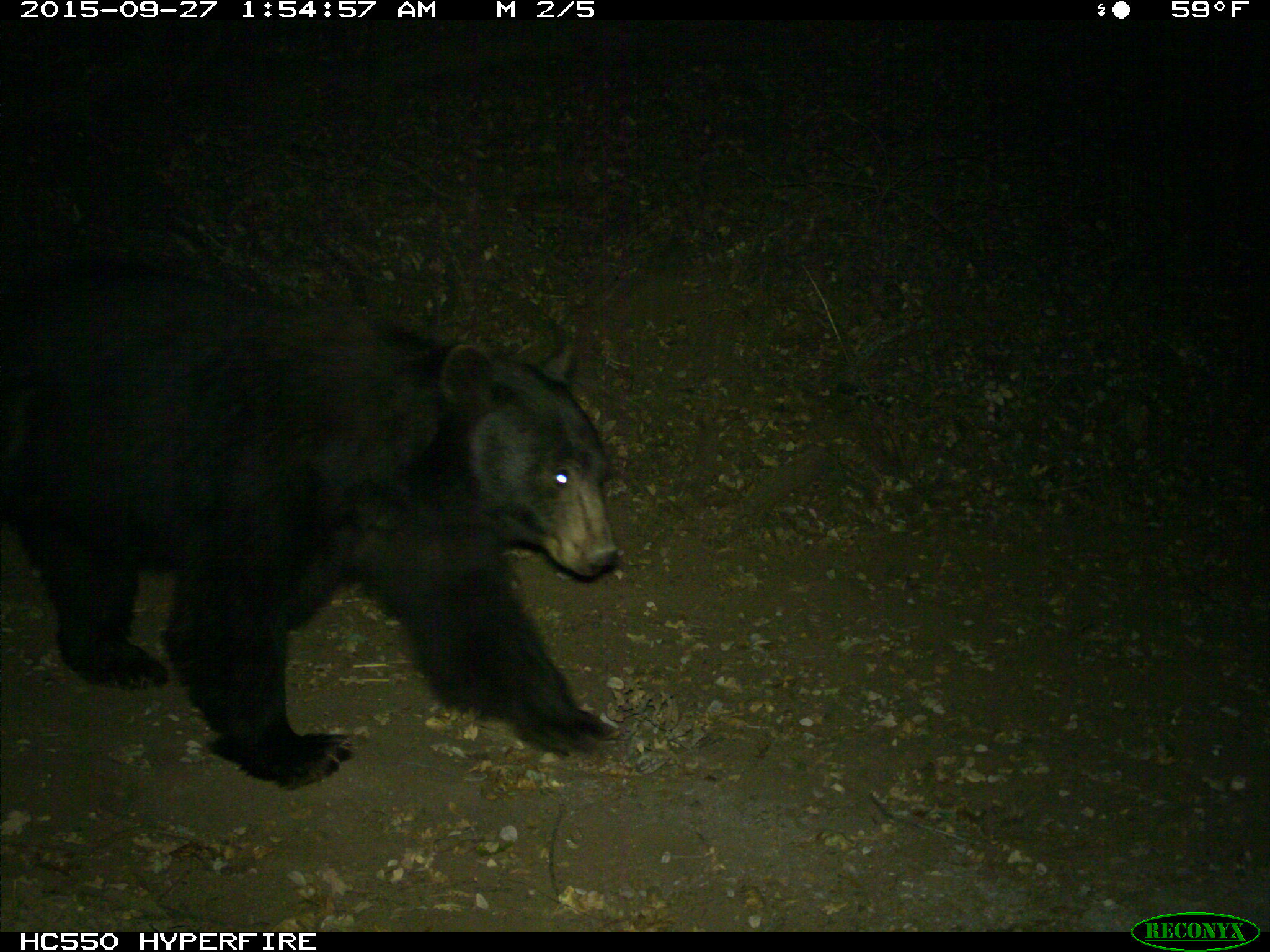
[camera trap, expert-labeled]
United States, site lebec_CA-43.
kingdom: Animalia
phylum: Chordata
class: Mammalia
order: Carnivora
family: Ursidae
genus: Ursus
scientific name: Ursus americanus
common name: american black bear